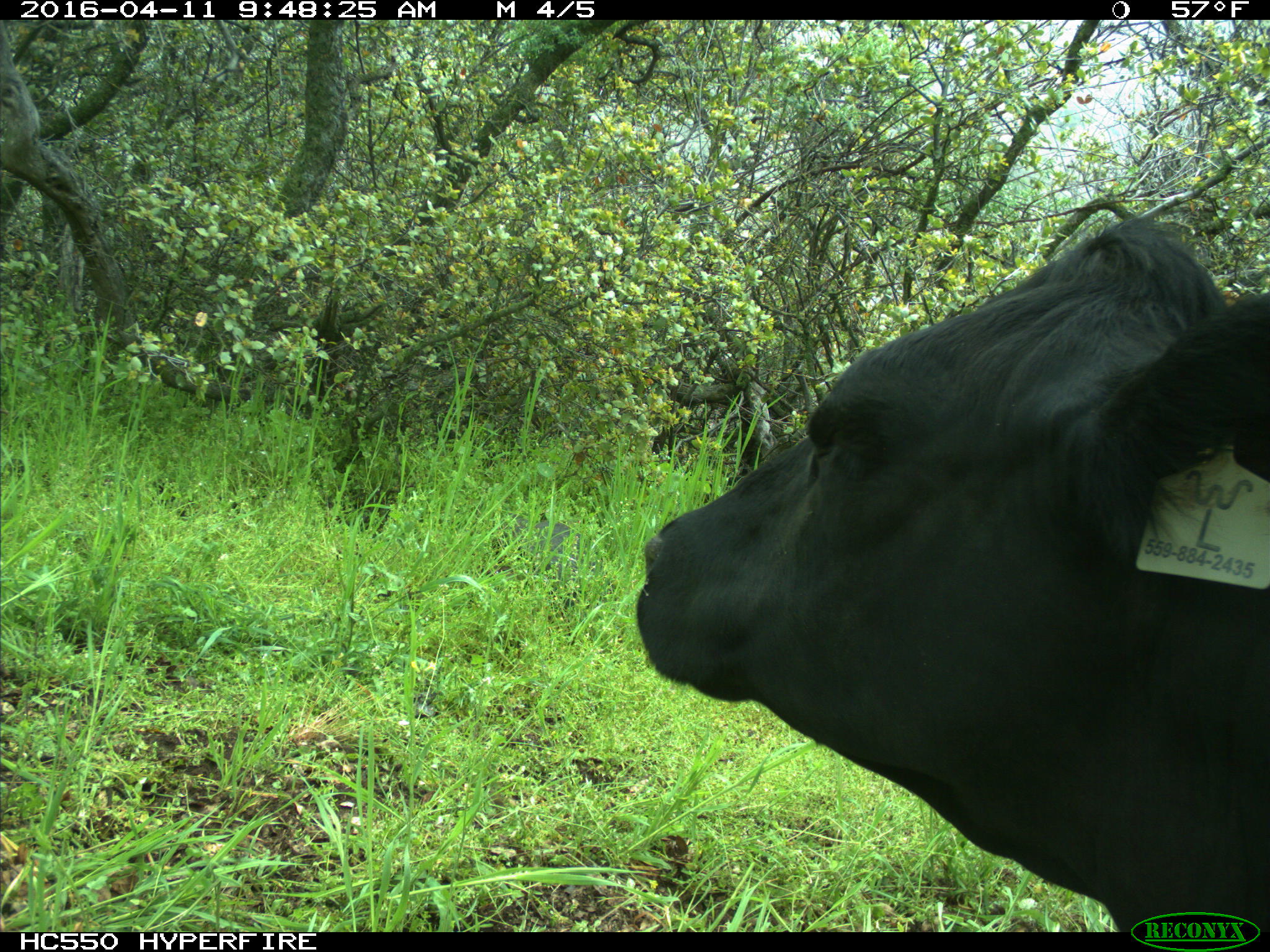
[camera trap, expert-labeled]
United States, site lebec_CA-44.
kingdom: Animalia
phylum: Chordata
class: Mammalia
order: Artiodactyla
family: Bovidae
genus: Bos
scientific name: Bos taurus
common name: domestic cow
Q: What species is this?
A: Bos taurus (domestic cow).